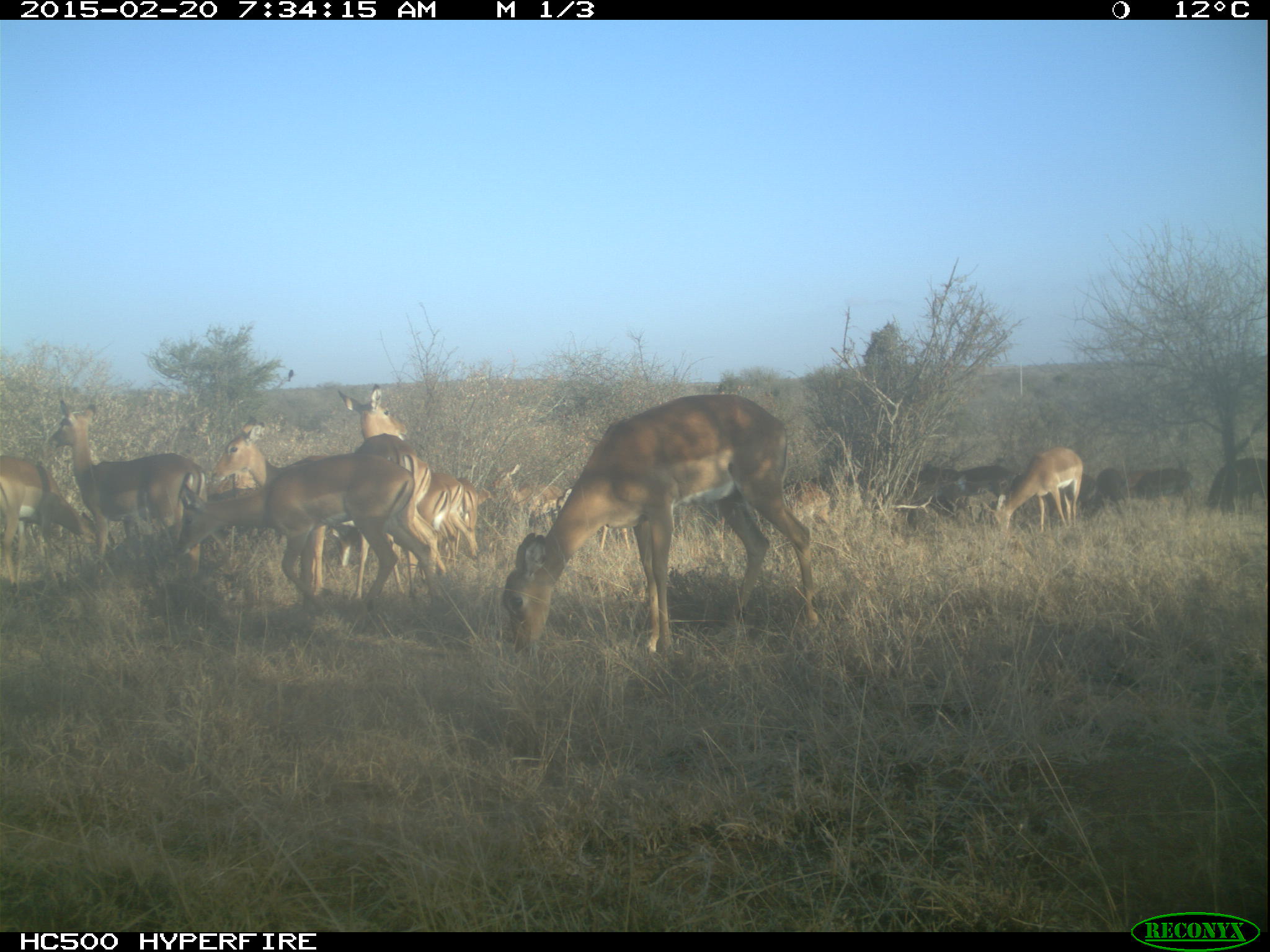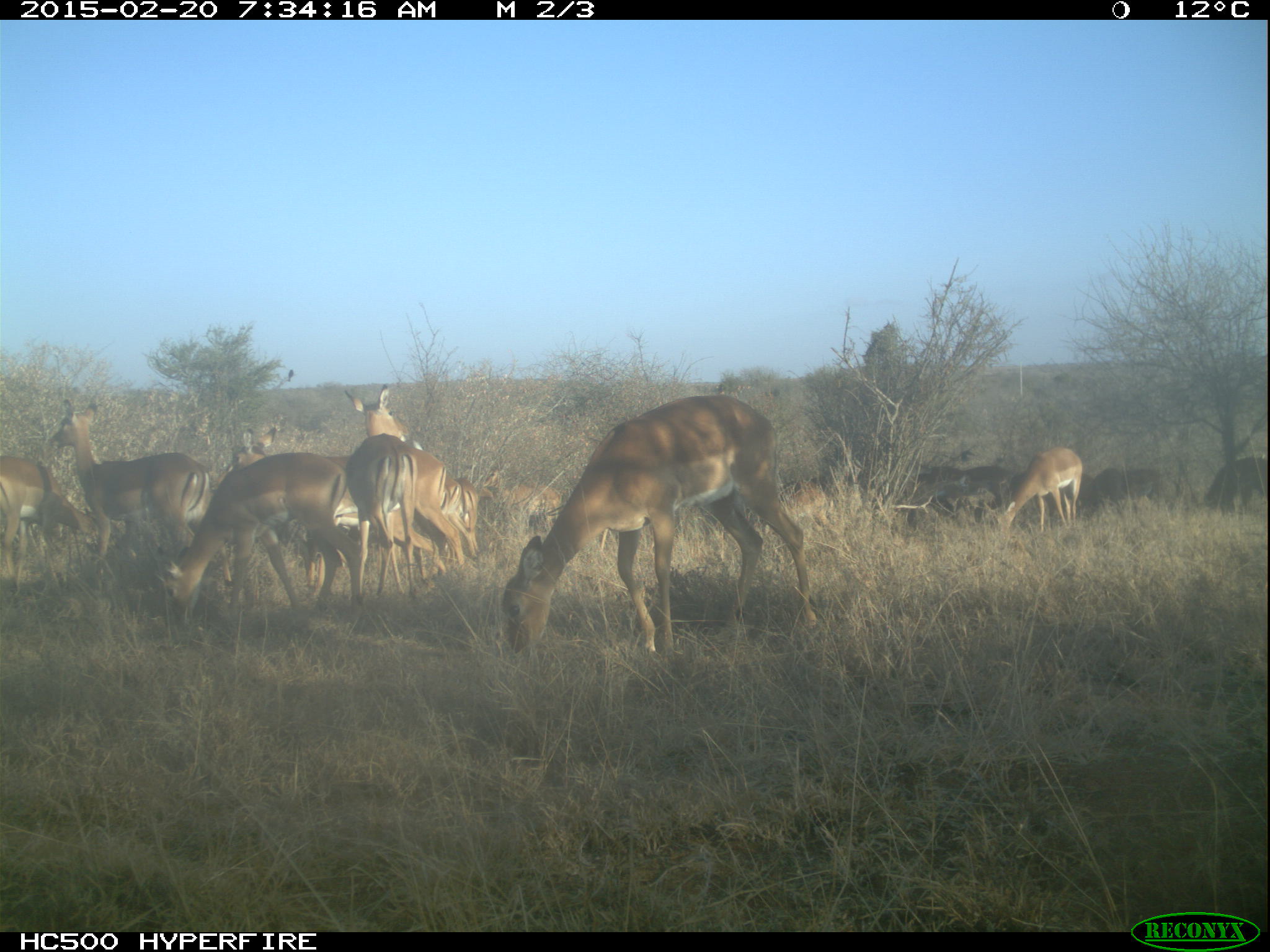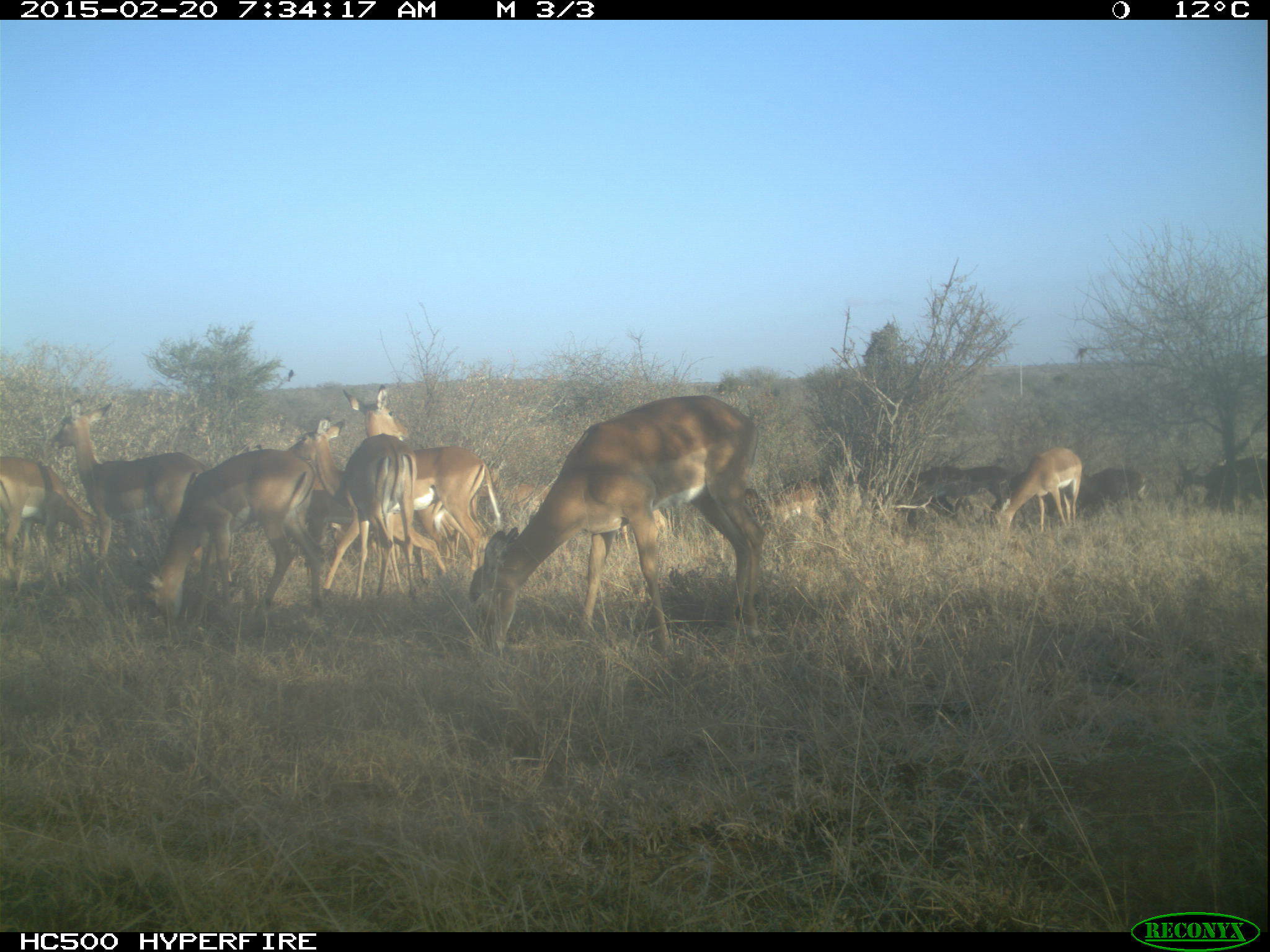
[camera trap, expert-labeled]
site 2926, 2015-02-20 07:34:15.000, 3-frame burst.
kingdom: Animalia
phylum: Chordata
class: Mammalia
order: Artiodactyla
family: Bovidae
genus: Aepyceros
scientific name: Aepyceros melampus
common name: impala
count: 12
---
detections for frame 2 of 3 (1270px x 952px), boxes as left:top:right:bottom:
aepyceros melampus: 522:342:834:647; 898:397:1180:647; 130:443:368:641; 48:394:237:595; 343:373:416:610; 393:411:482:581; 7:453:102:602; 284:447:367:599; 982:449:1083:540; 951:462:1022:522; 1202:457:1267:522; 904:462:967:523; 1128:462:1192:514; 1075:465:1129:519; 454:478:480:563